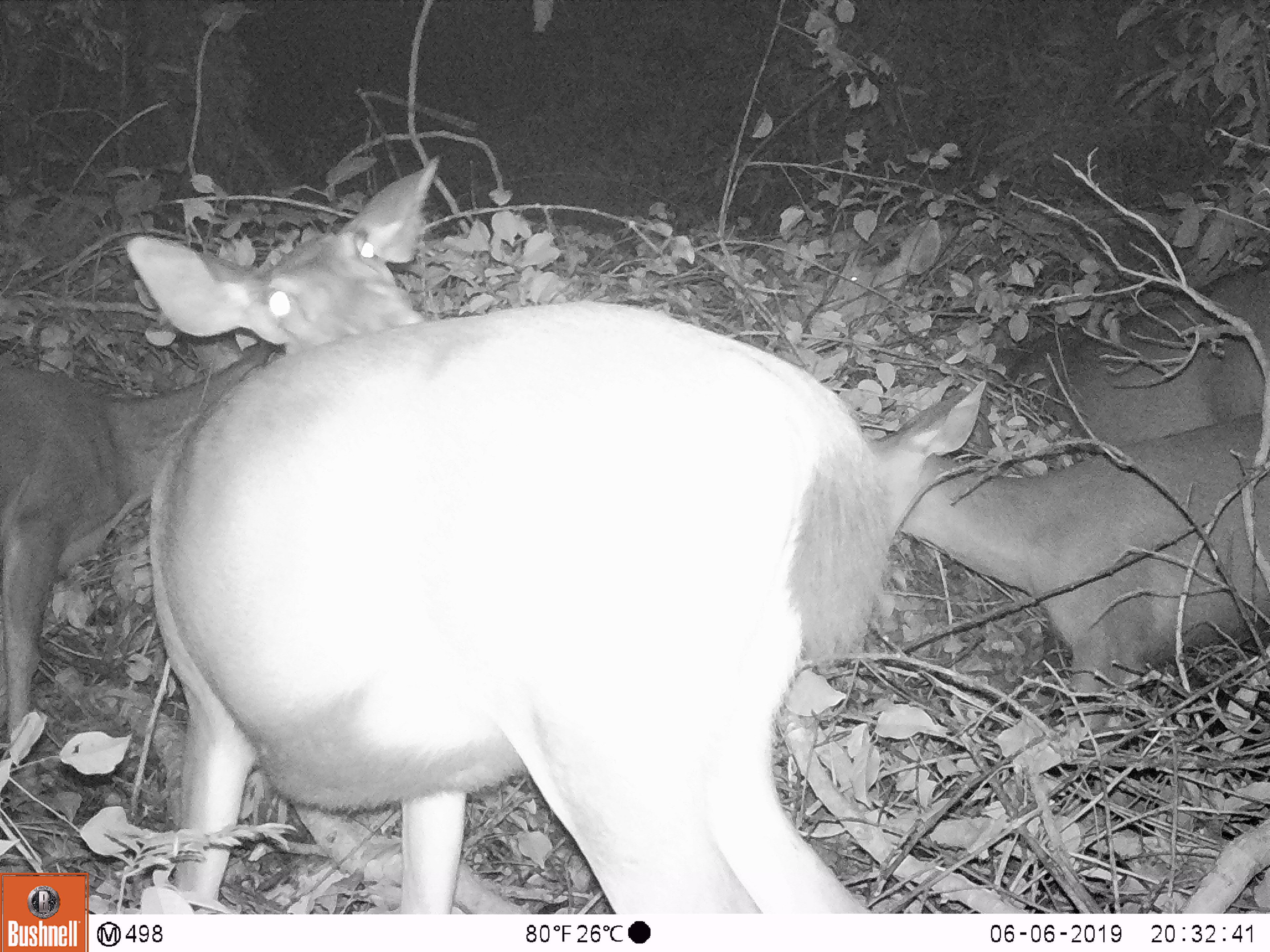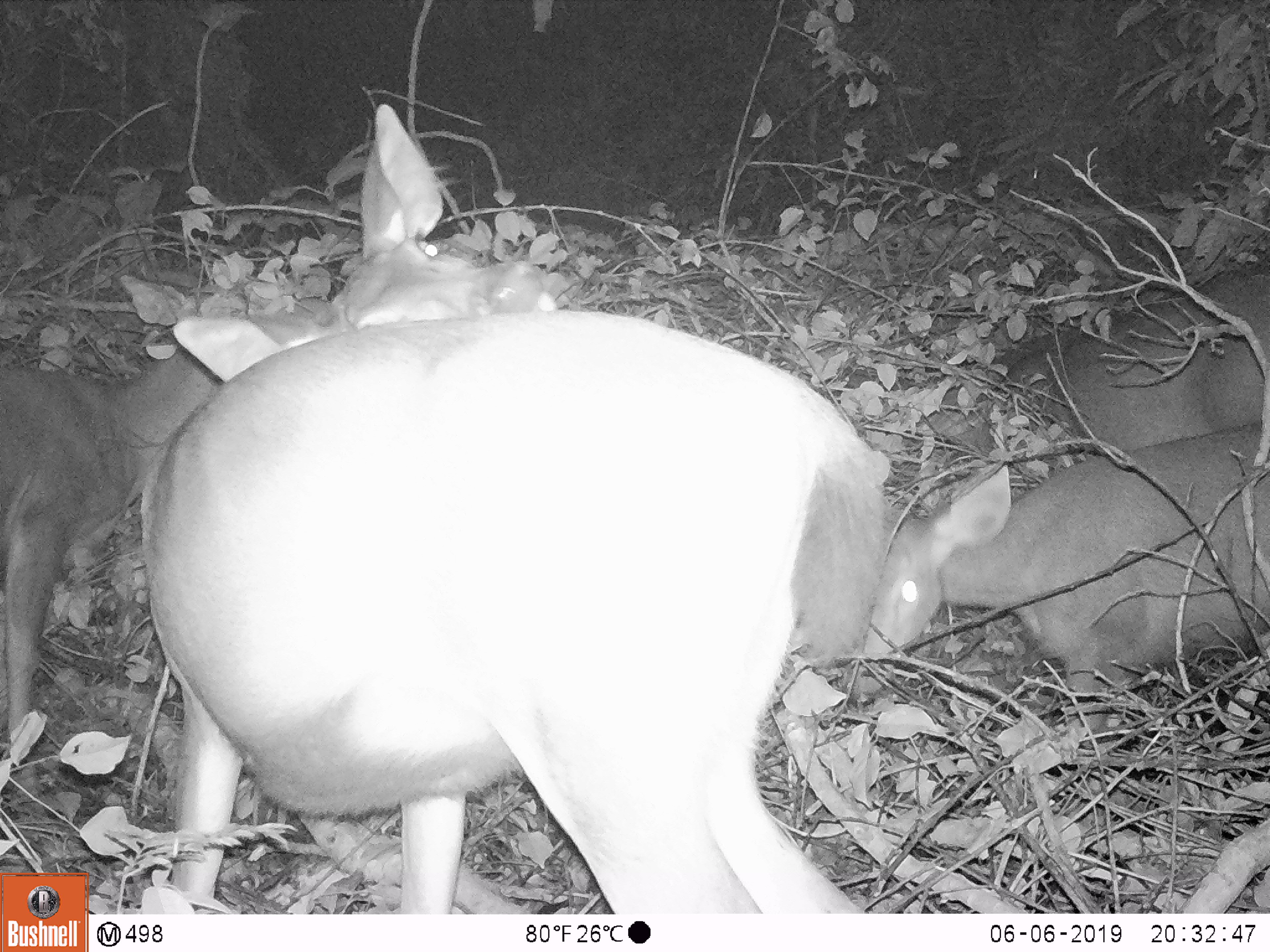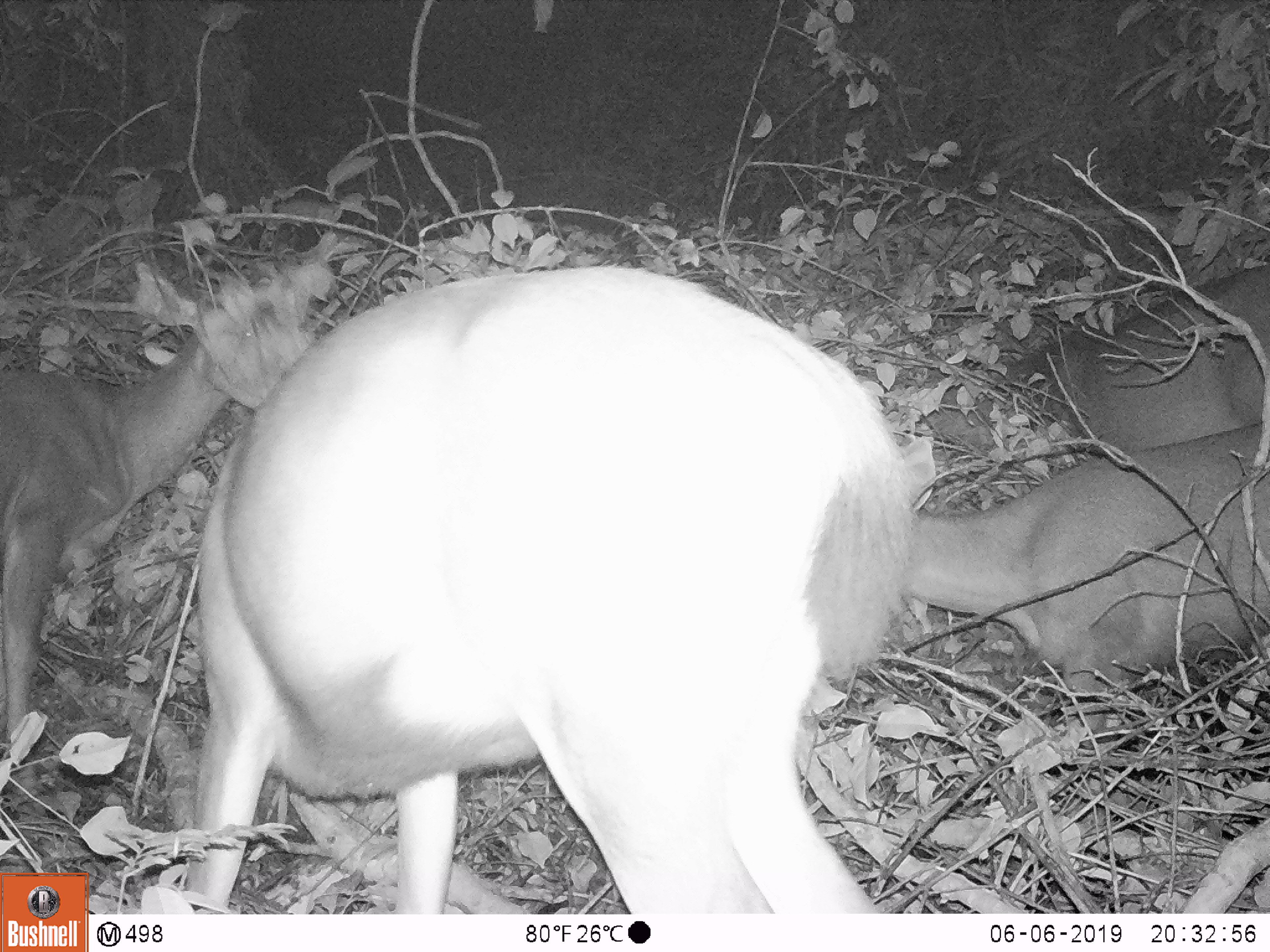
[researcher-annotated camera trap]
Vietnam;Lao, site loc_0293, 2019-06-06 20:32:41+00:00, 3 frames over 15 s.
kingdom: Animalia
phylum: Chordata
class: Mammalia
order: Artiodactyla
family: Cervidae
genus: Rusa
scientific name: Rusa unicolor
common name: sambar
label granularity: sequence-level